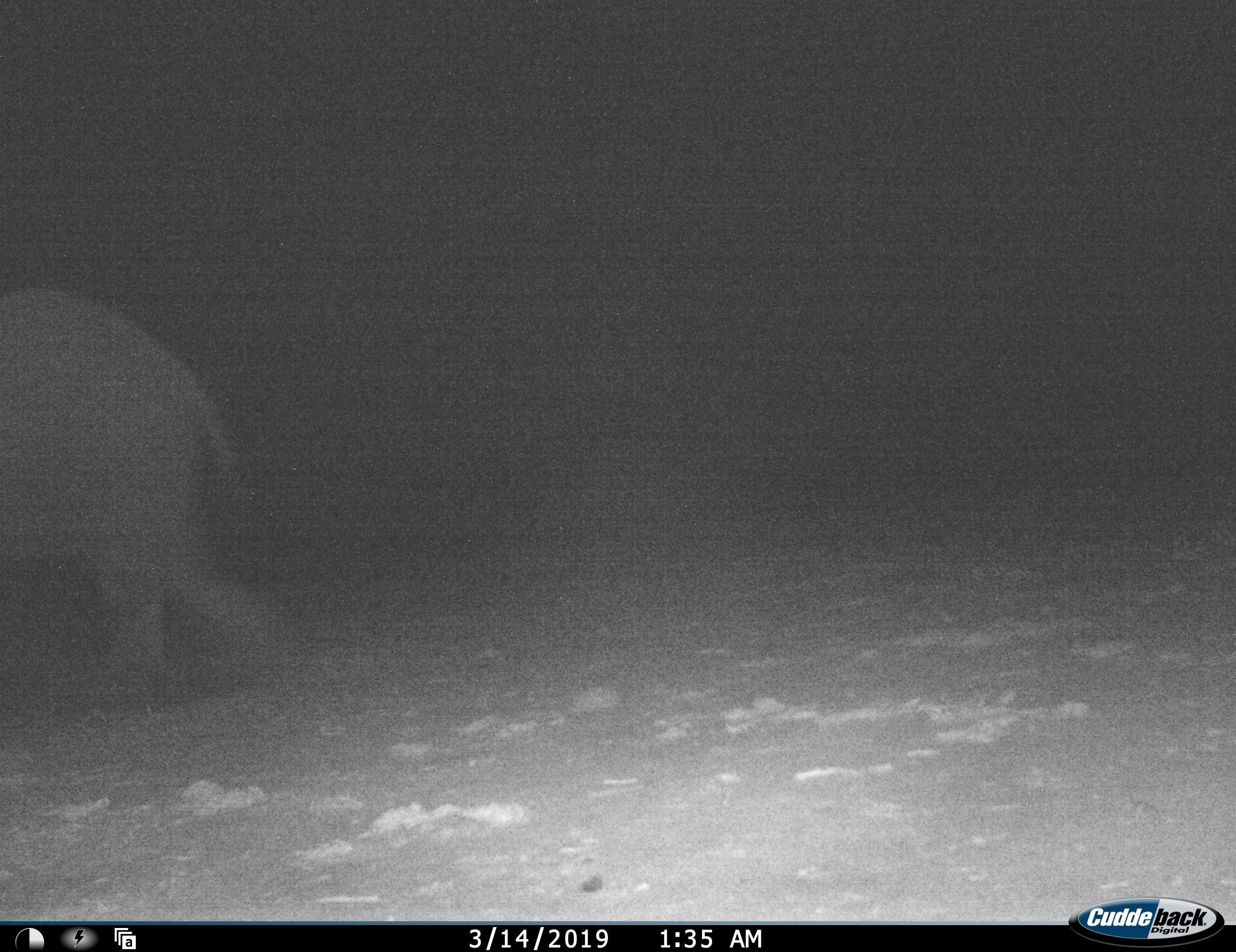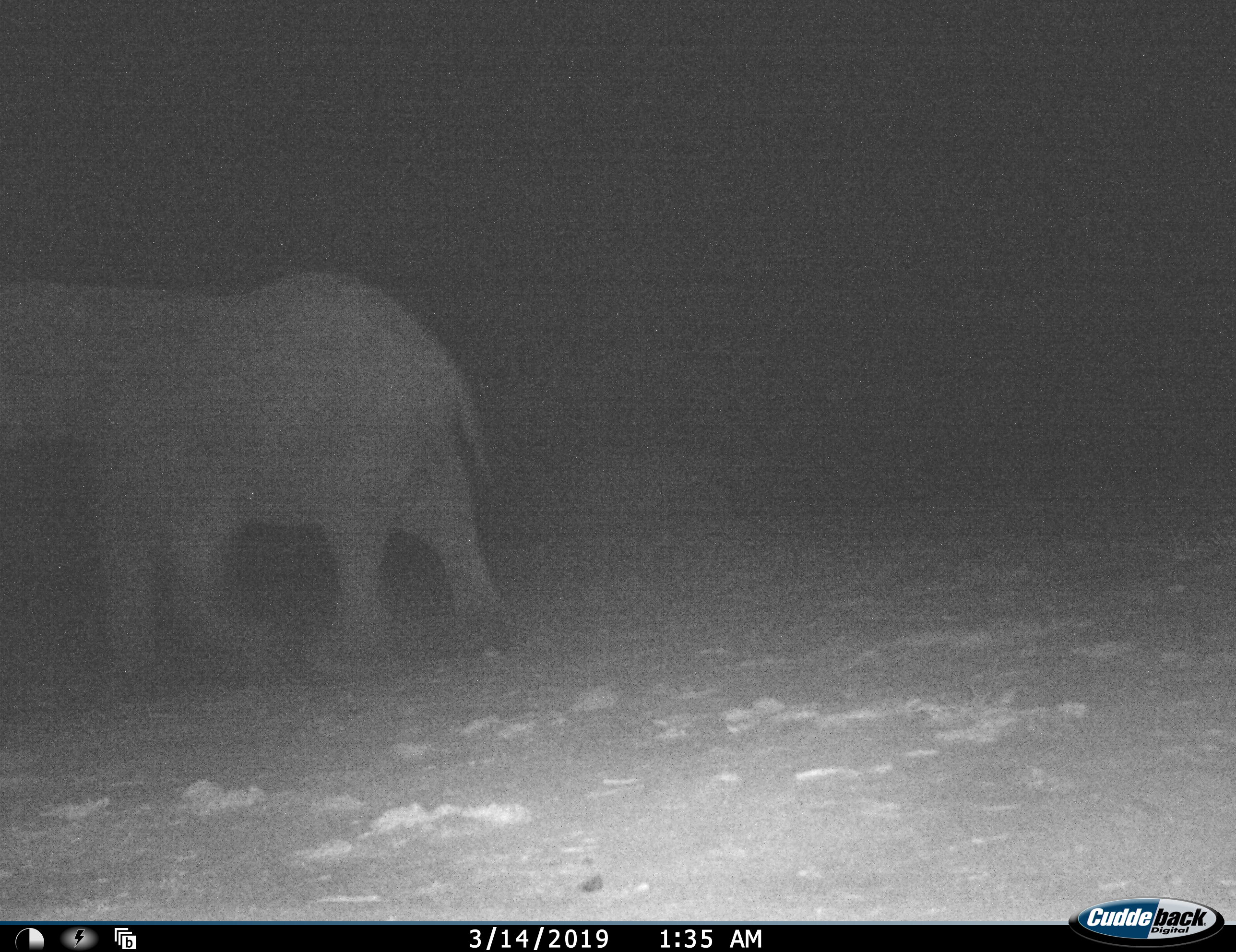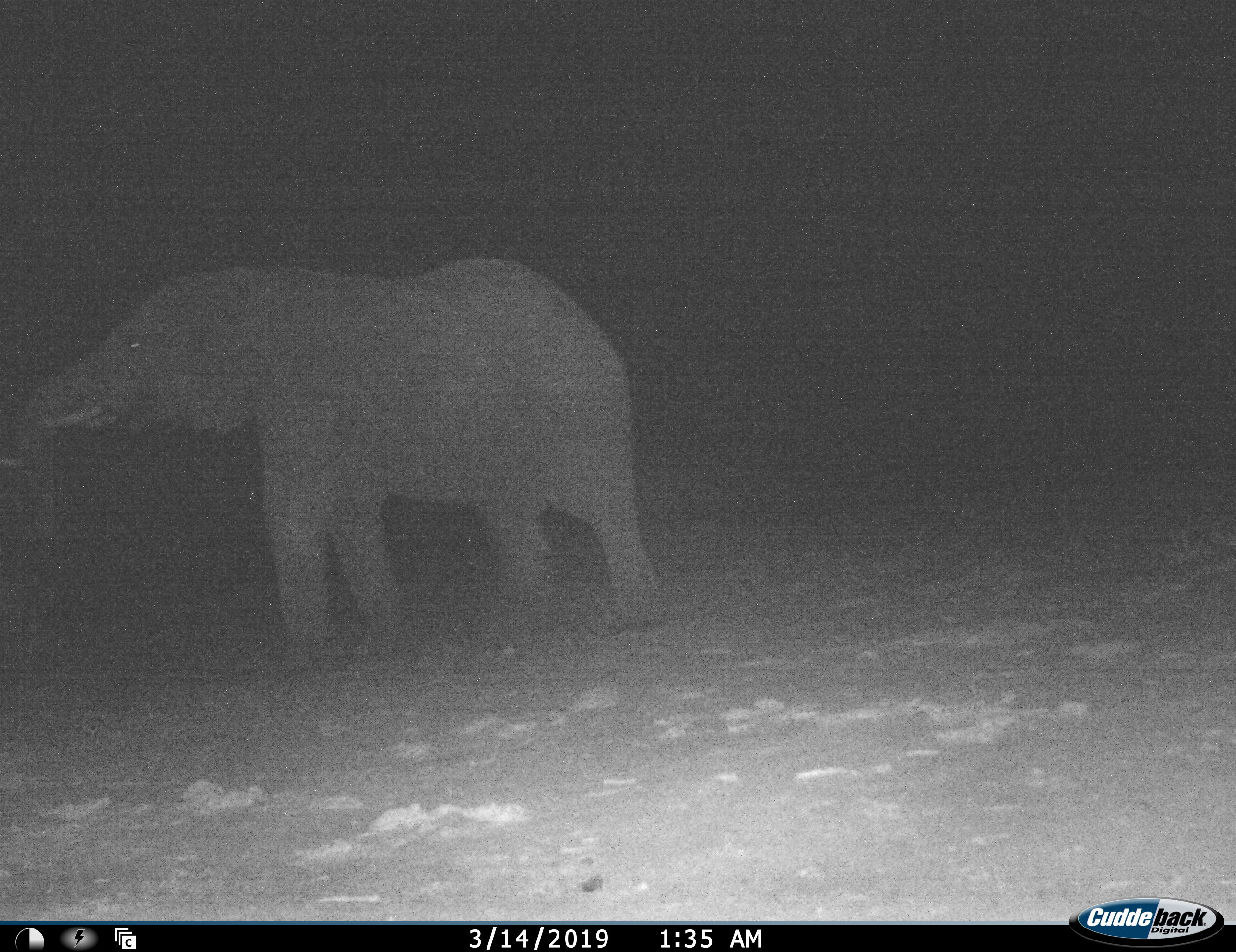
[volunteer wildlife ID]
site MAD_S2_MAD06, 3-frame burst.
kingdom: Animalia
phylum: Chordata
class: Mammalia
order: Proboscidea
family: Elephantidae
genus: Loxodonta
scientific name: Loxodonta africana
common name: african bush elephant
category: elephant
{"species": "elephant (african bush elephant) (Loxodonta africana)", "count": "1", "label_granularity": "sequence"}